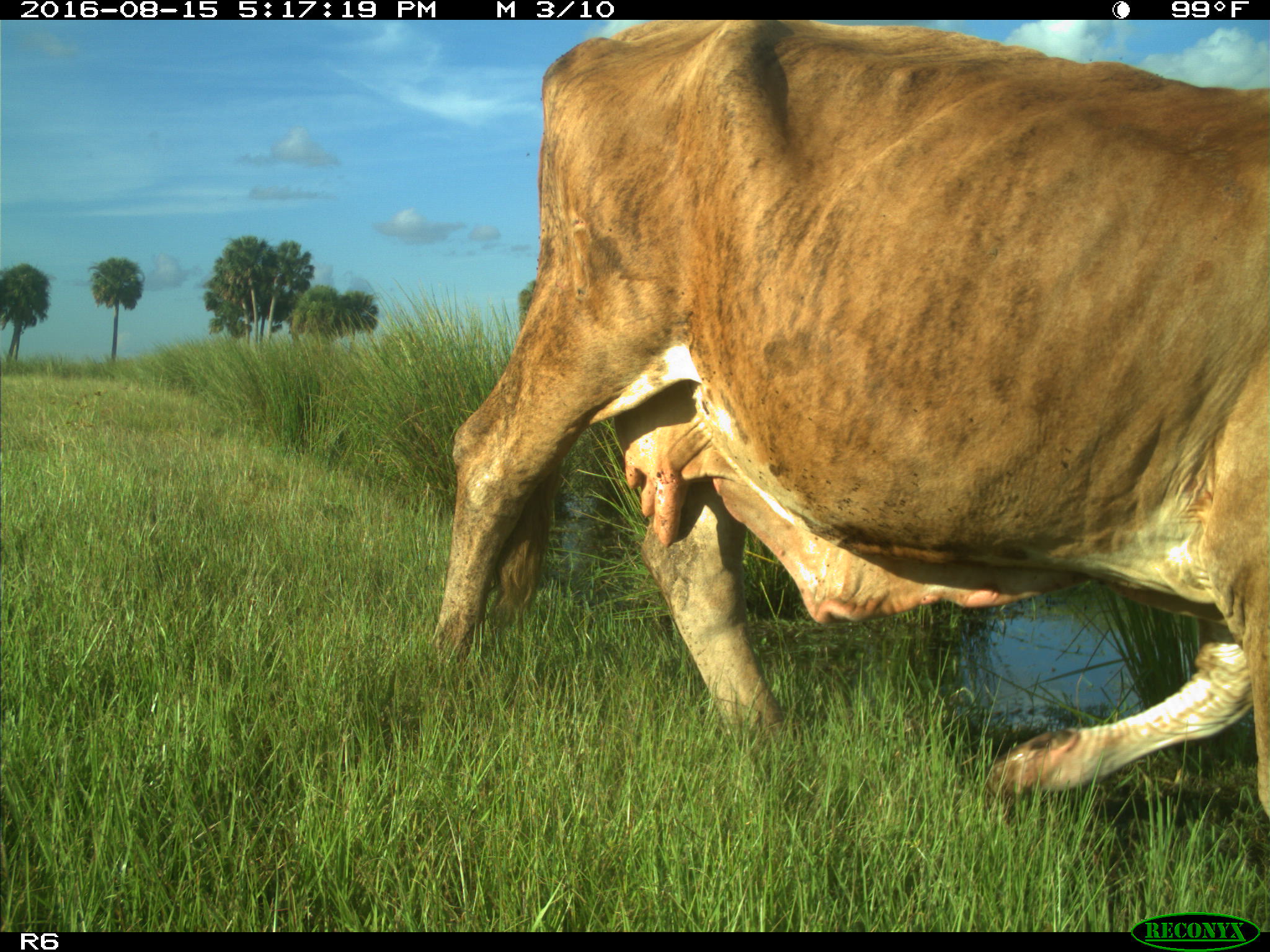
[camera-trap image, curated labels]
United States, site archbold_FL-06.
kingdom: Animalia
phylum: Chordata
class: Mammalia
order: Artiodactyla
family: Bovidae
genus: Bos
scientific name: Bos taurus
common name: domestic cow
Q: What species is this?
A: Bos taurus (domestic cow).